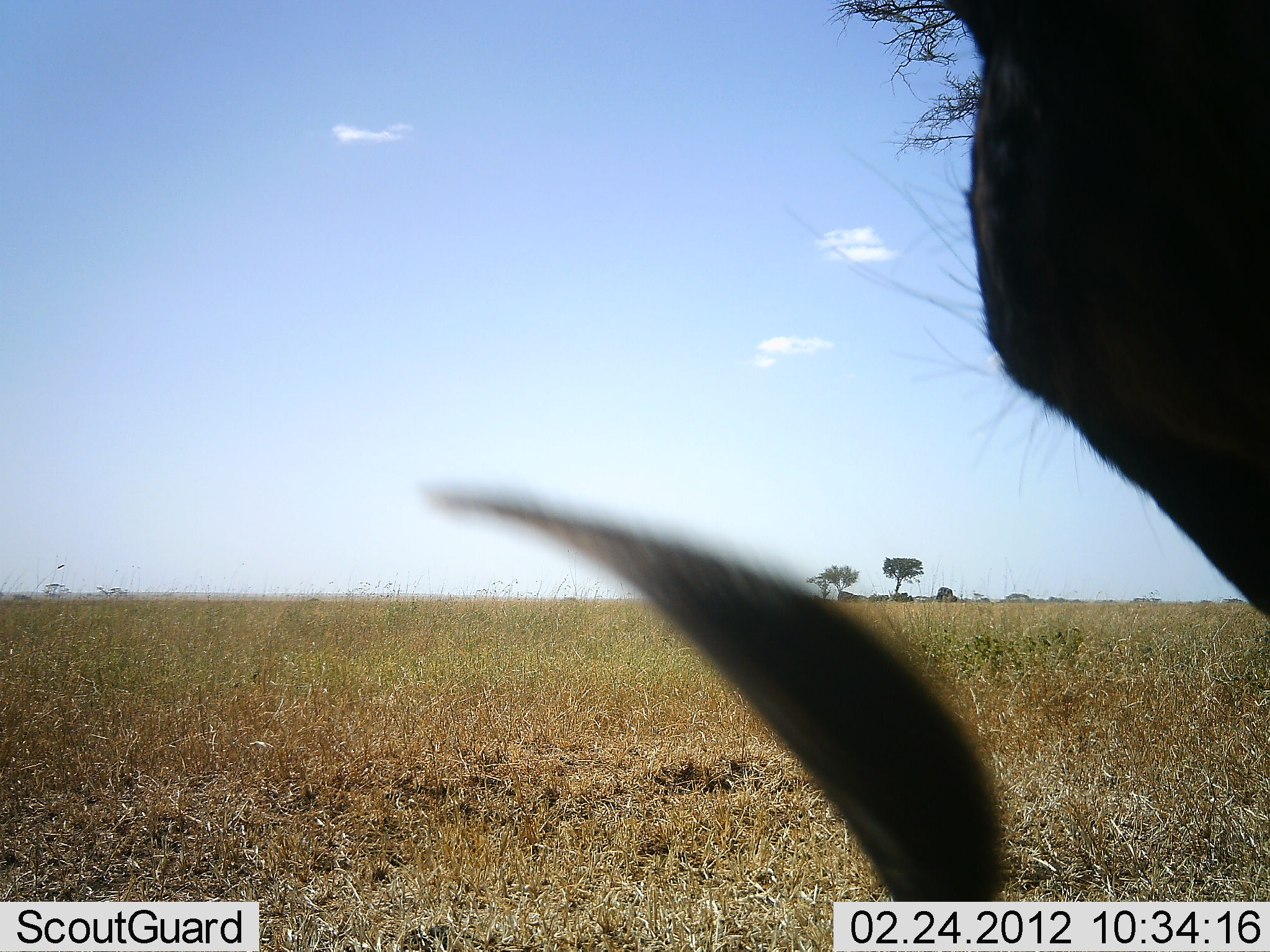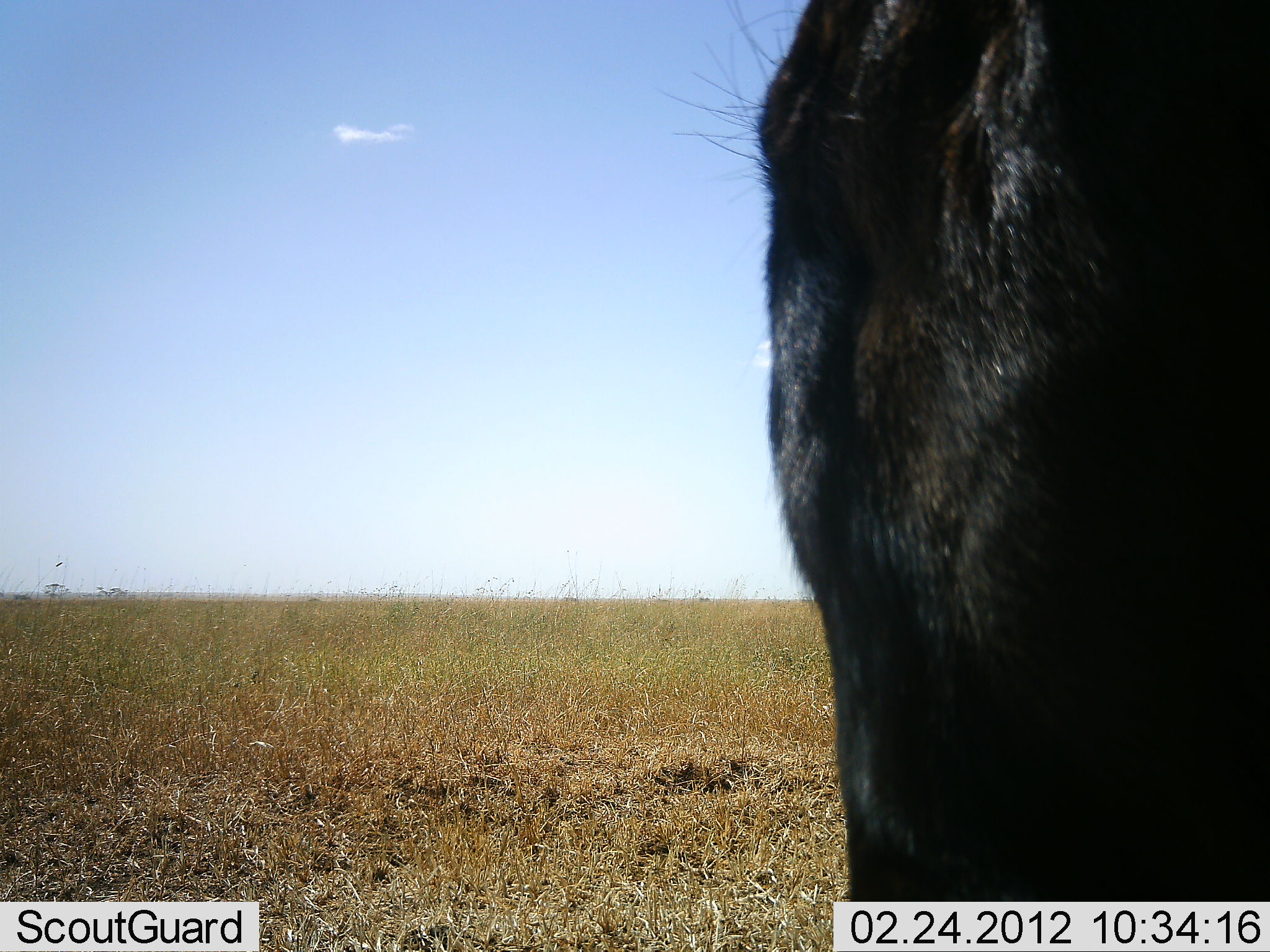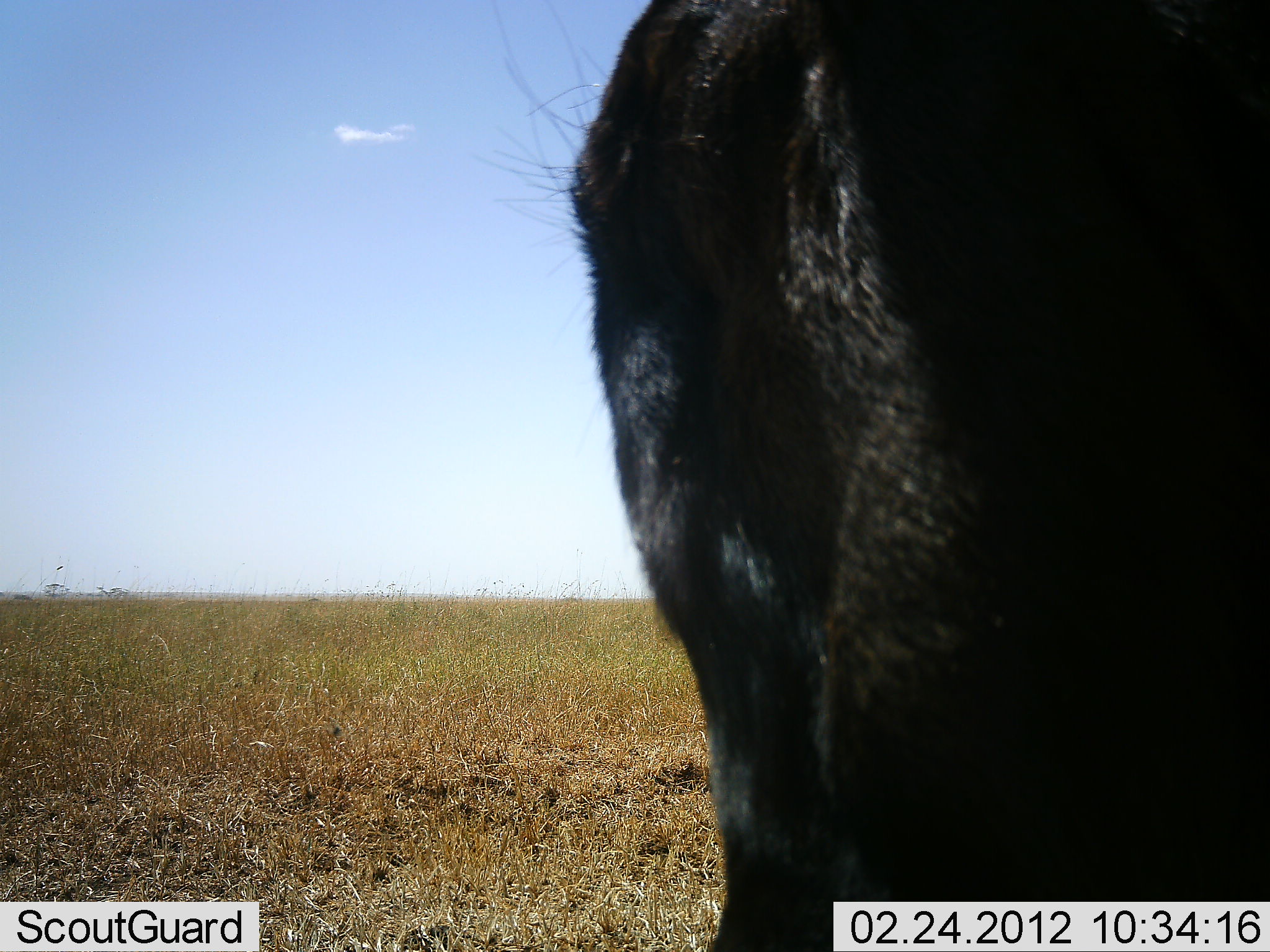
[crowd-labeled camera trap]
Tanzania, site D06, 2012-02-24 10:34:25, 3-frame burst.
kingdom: Animalia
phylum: Chordata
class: Mammalia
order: Artiodactyla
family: Bovidae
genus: Connochaetes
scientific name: Connochaetes taurinus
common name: blue wildebeest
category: wildebeest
Wildebeest (blue wildebeest) (Connochaetes taurinus), count 1. Behavior (volunteer vote fractions): standing 84%, resting 5%, moving 0%, interacting 0%. Young present (vote fraction): 0%. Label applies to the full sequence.